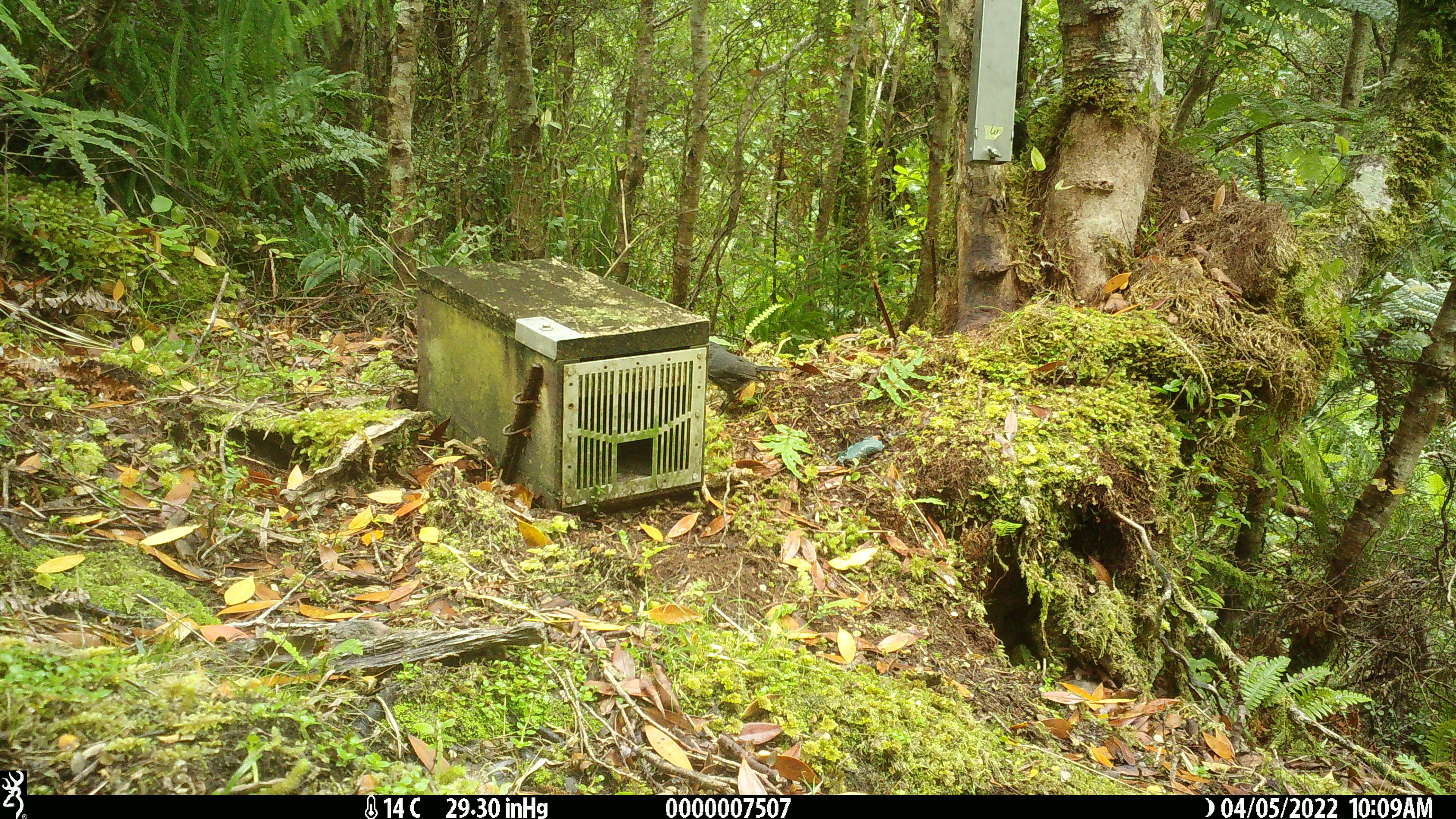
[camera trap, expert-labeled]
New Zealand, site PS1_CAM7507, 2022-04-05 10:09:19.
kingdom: Animalia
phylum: Chordata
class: Aves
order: Passeriformes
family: Petroicidae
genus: Petroica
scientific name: Petroica australis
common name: new zealand robin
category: robin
Robin (new zealand robin) (Petroica australis).